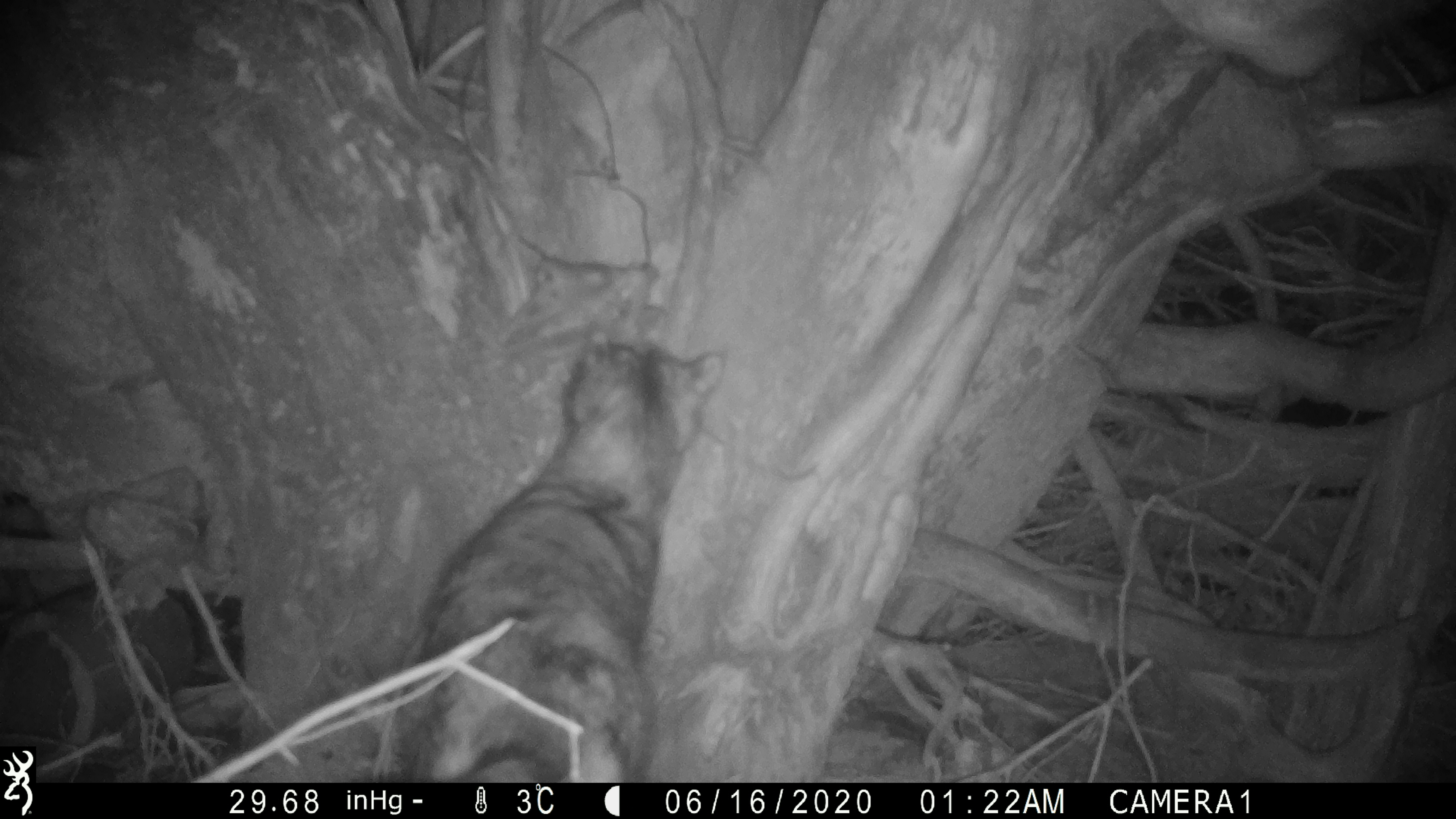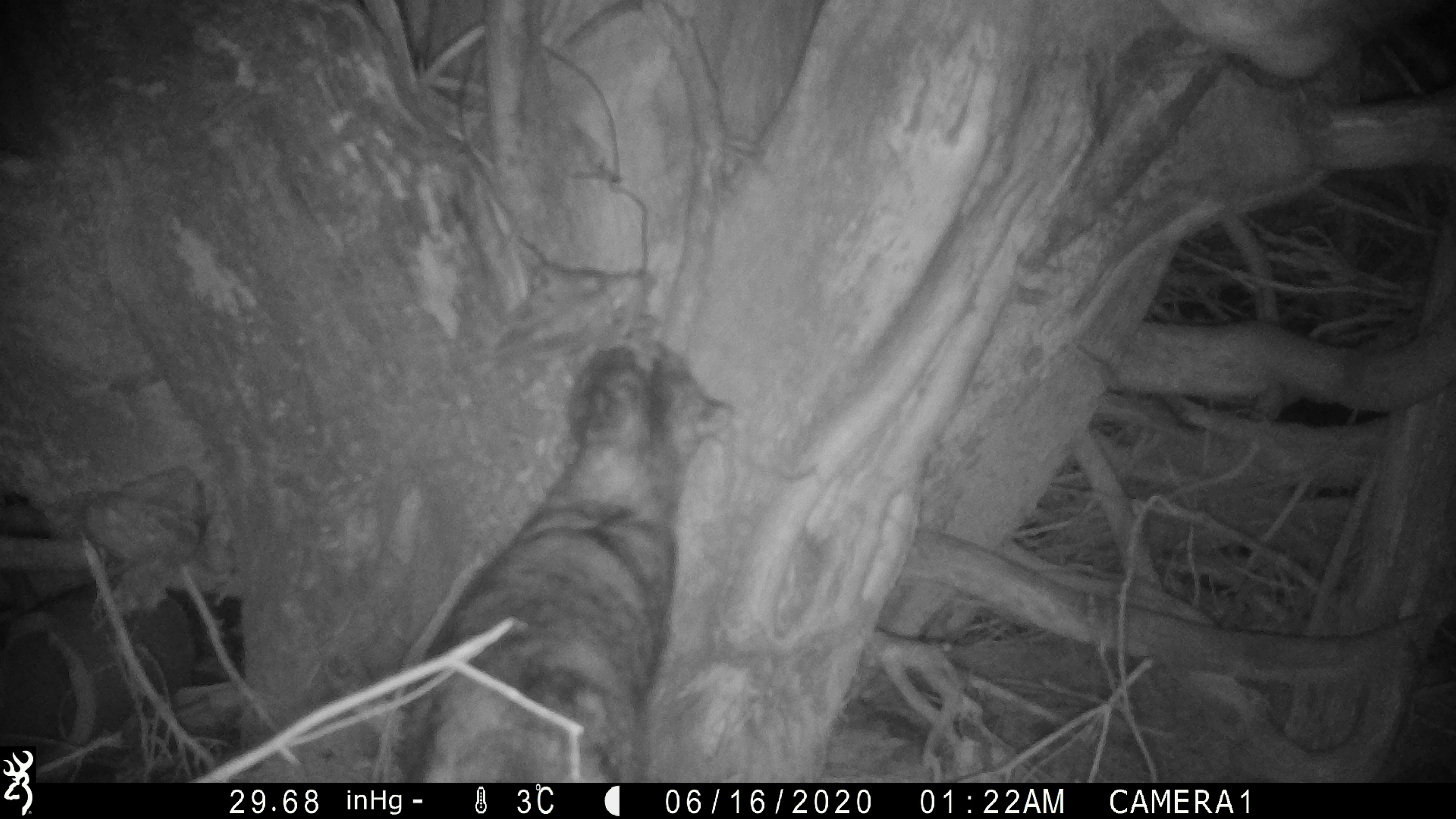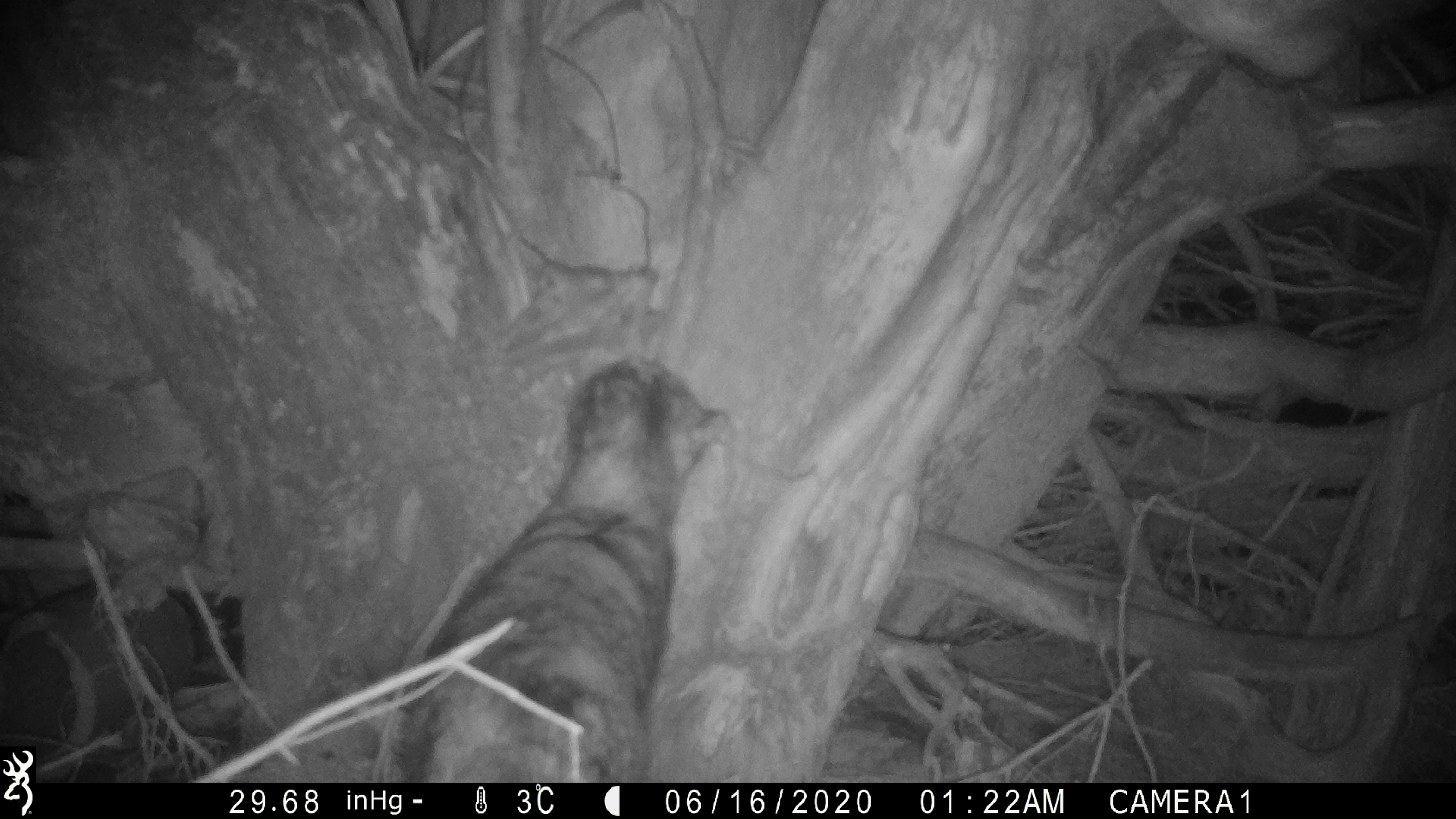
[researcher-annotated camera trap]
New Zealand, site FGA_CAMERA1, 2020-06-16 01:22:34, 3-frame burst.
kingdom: Animalia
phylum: Chordata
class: Mammalia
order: Carnivora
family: Felidae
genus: Felis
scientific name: Felis catus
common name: domestic cat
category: cat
Cat (domestic cat) (Felis catus).